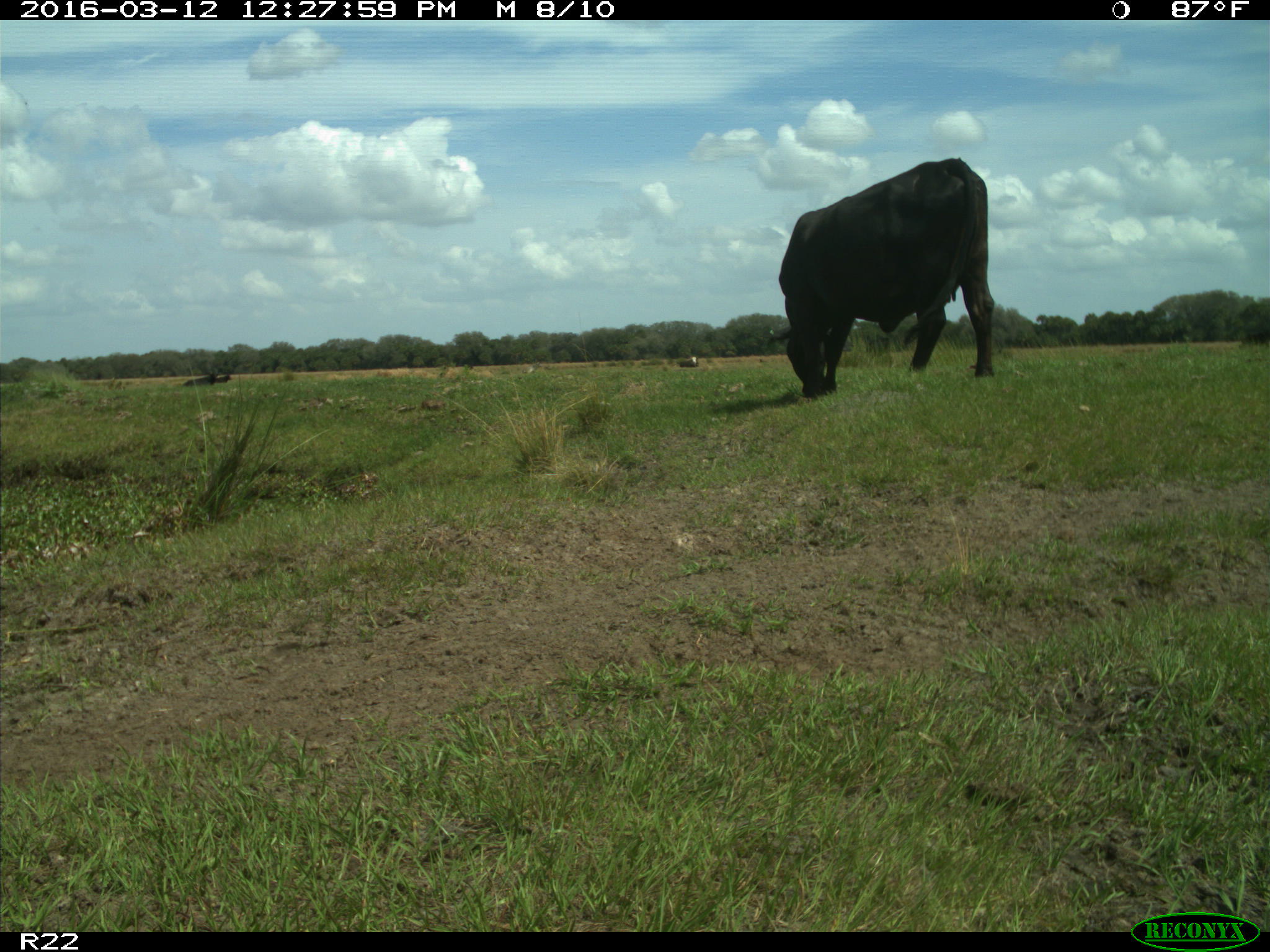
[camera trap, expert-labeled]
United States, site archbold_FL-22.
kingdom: Animalia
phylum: Chordata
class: Mammalia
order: Artiodactyla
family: Bovidae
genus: Bos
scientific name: Bos taurus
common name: domestic cow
Bos taurus (domestic cow).